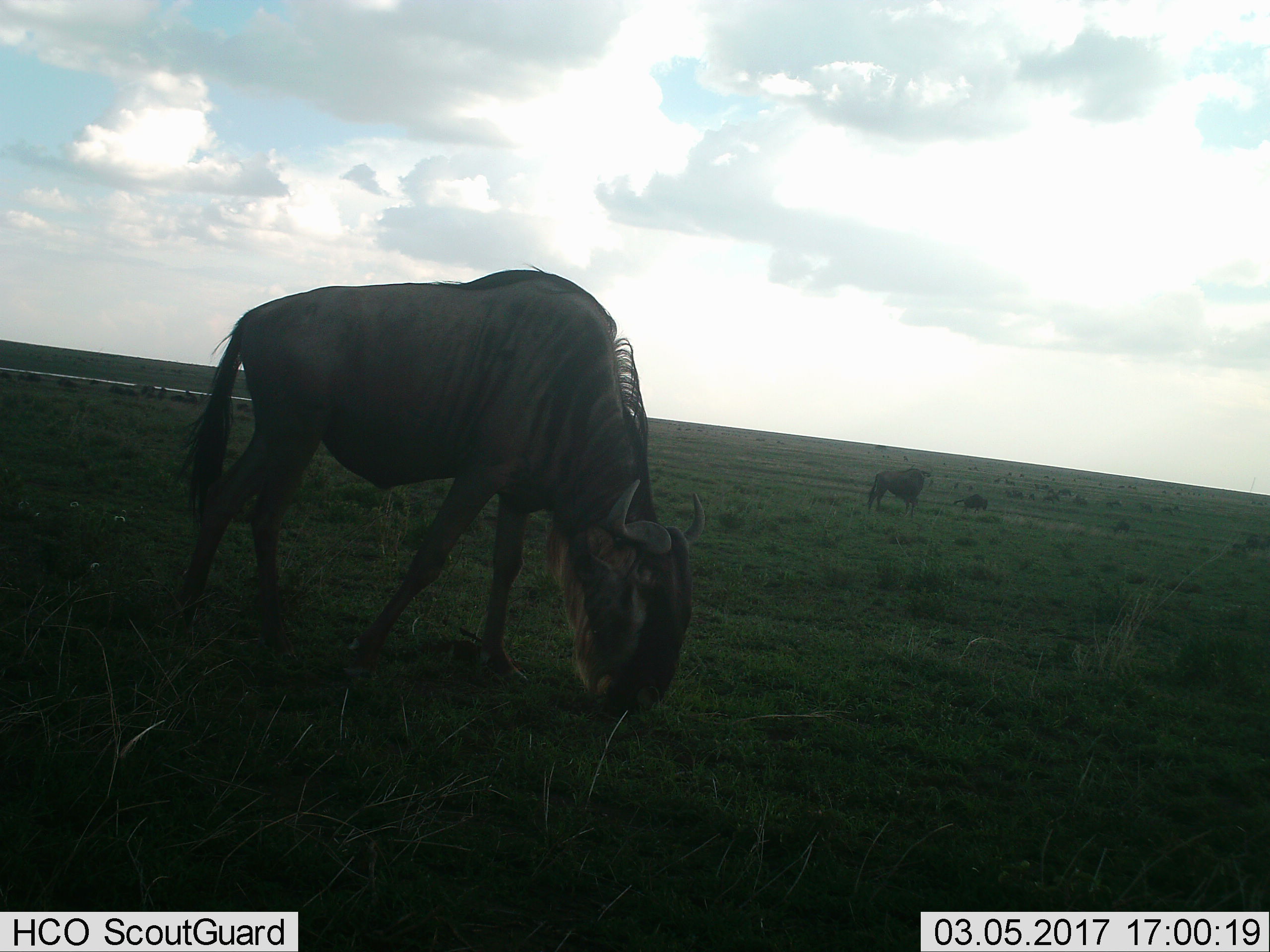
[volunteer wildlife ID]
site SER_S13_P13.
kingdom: Animalia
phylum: Chordata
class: Mammalia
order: Artiodactyla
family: Bovidae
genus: Connochaetes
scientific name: Connochaetes taurinus taurinus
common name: blue wildebeest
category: wildebeestblue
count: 3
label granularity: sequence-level